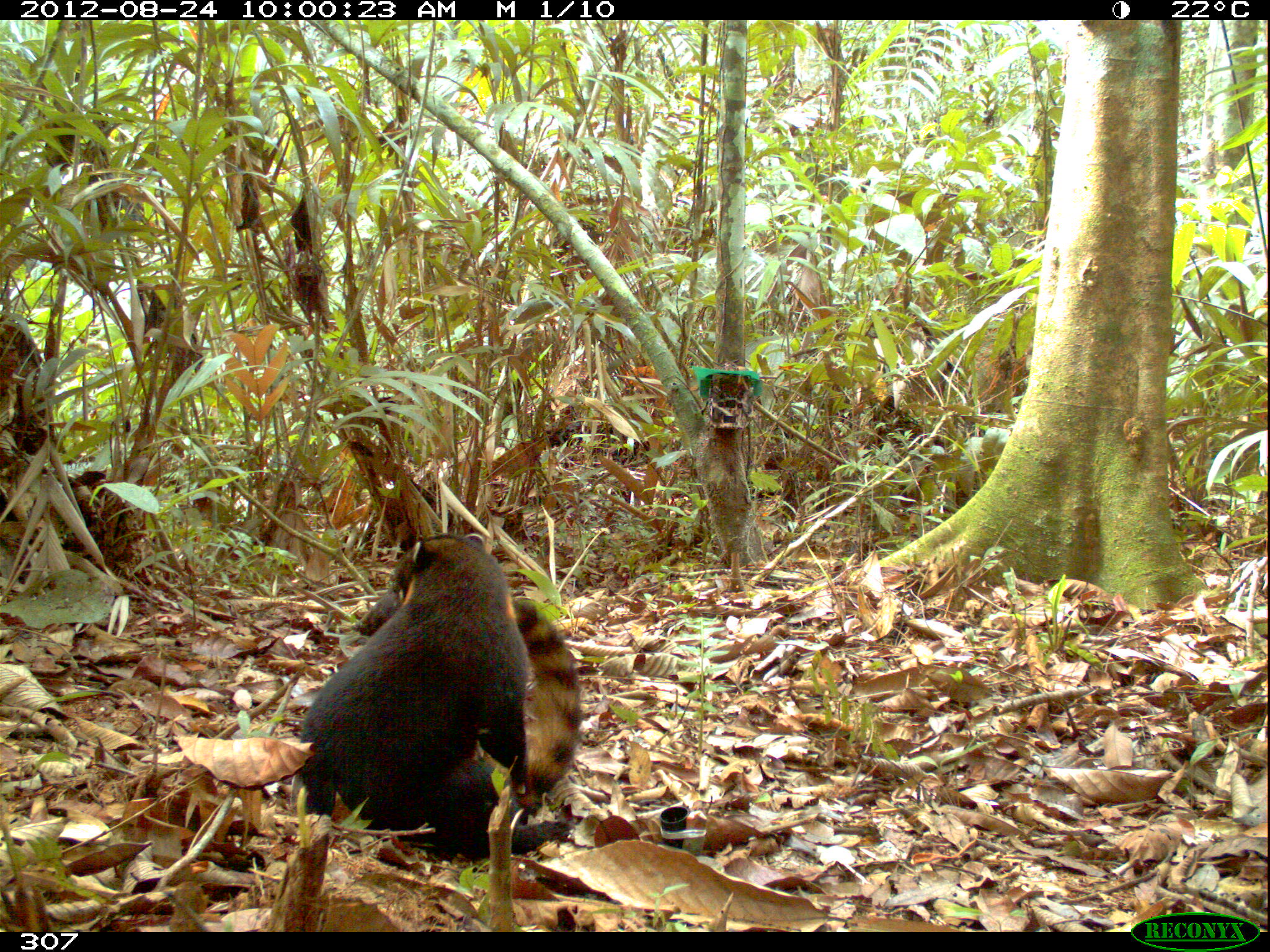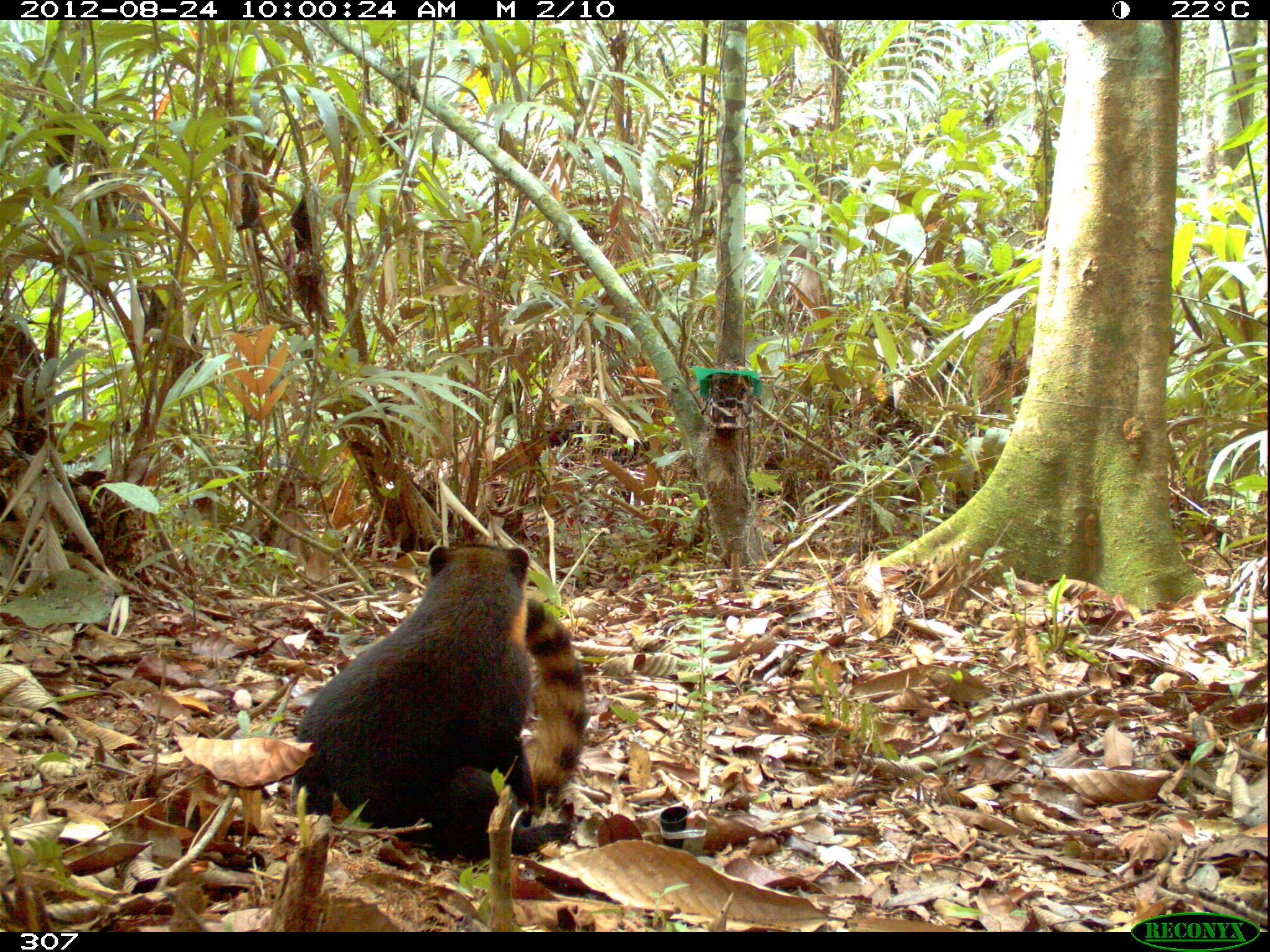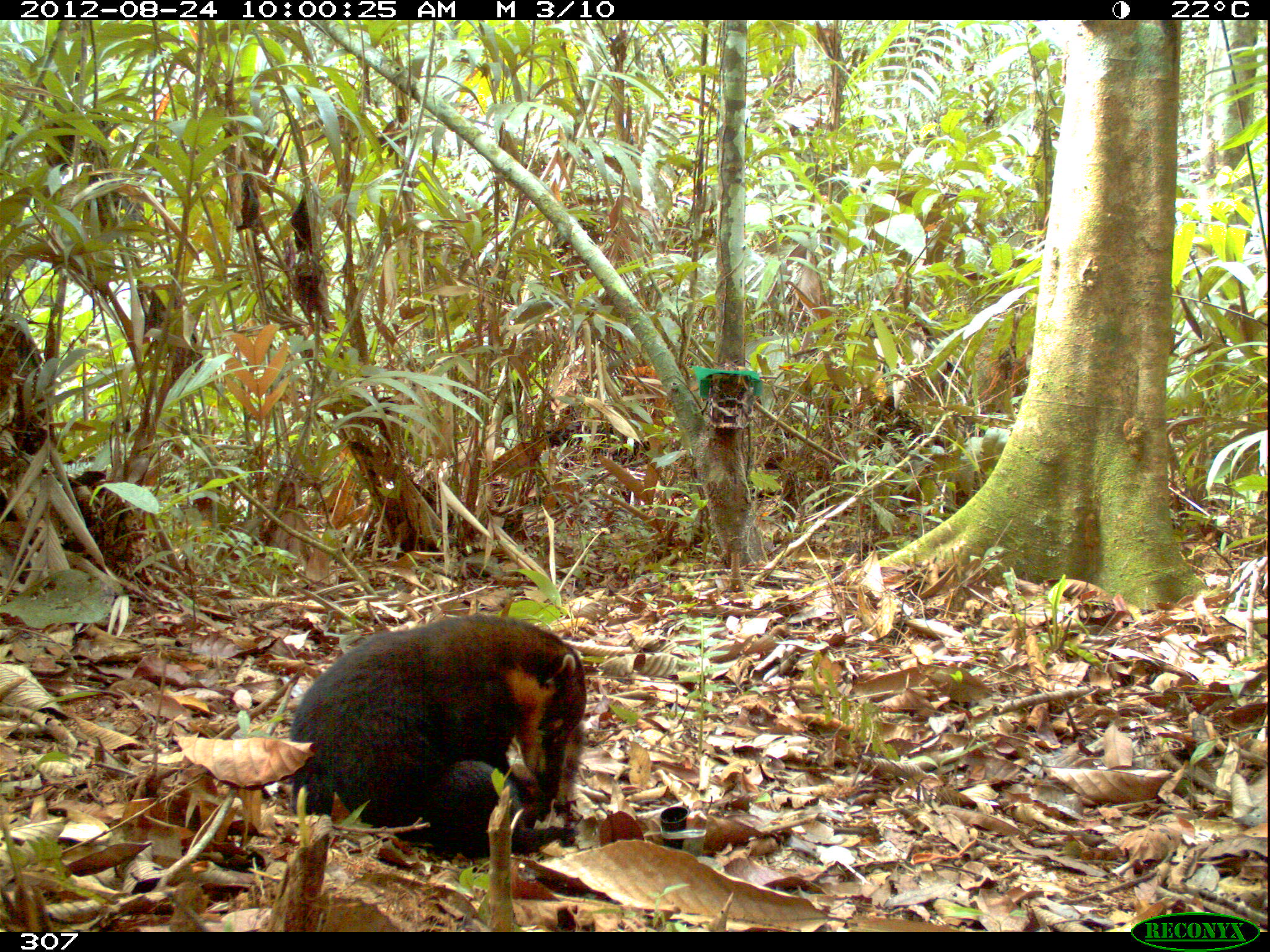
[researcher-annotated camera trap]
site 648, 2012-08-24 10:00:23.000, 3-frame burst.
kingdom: Animalia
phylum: Chordata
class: Mammalia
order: Carnivora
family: Procyonidae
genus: Nasua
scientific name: Nasua nasua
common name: south american coati